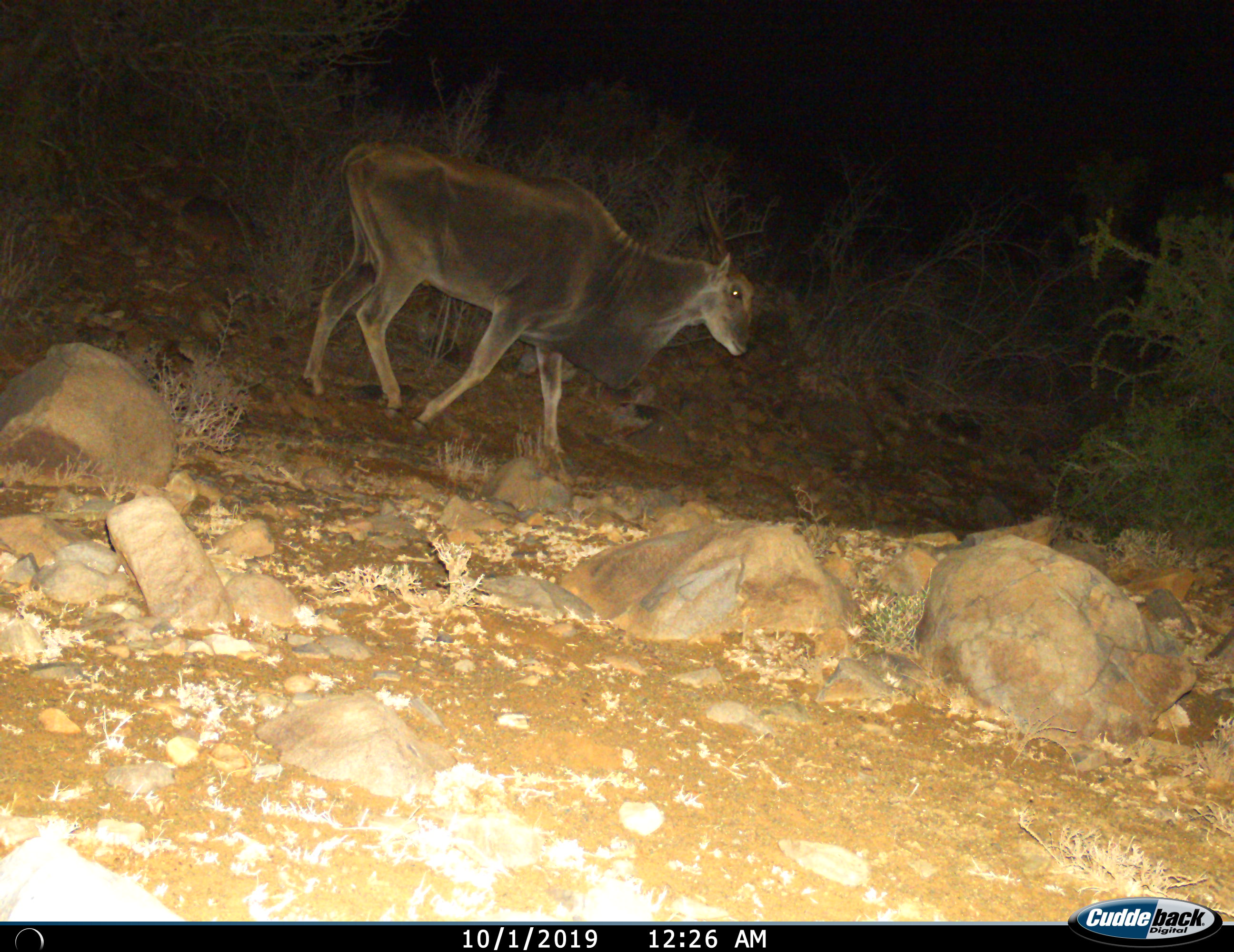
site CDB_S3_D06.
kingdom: Animalia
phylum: Chordata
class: Mammalia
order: Artiodactyla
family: Bovidae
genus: Tragelaphus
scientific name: Tragelaphus oryx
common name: eland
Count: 1.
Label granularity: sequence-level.